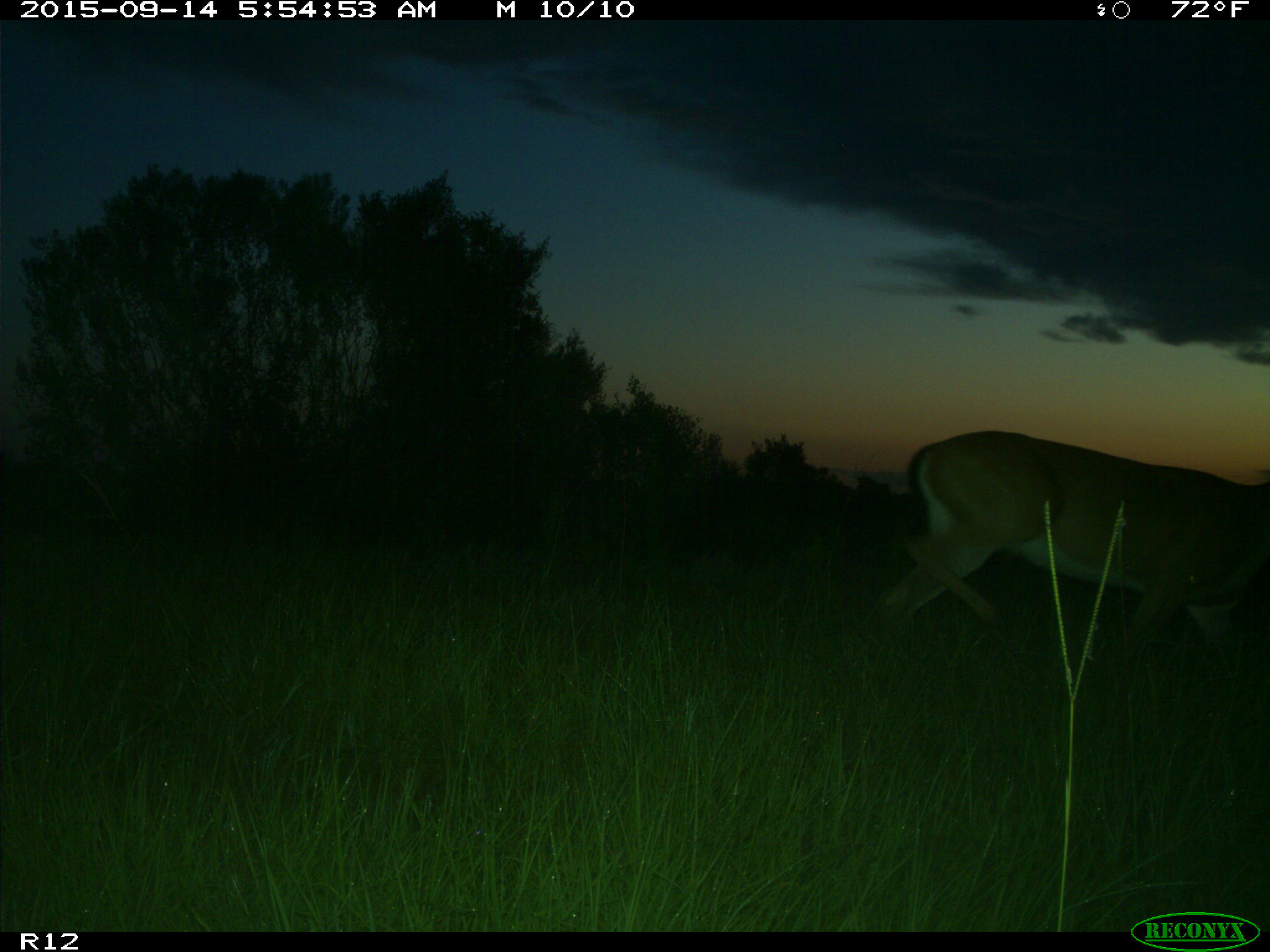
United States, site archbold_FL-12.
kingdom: Animalia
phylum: Chordata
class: Mammalia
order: Artiodactyla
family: Cervidae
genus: Odocoileus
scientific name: Odocoileus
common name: deer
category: unidentified deer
Unidentified deer (deer) (Odocoileus).